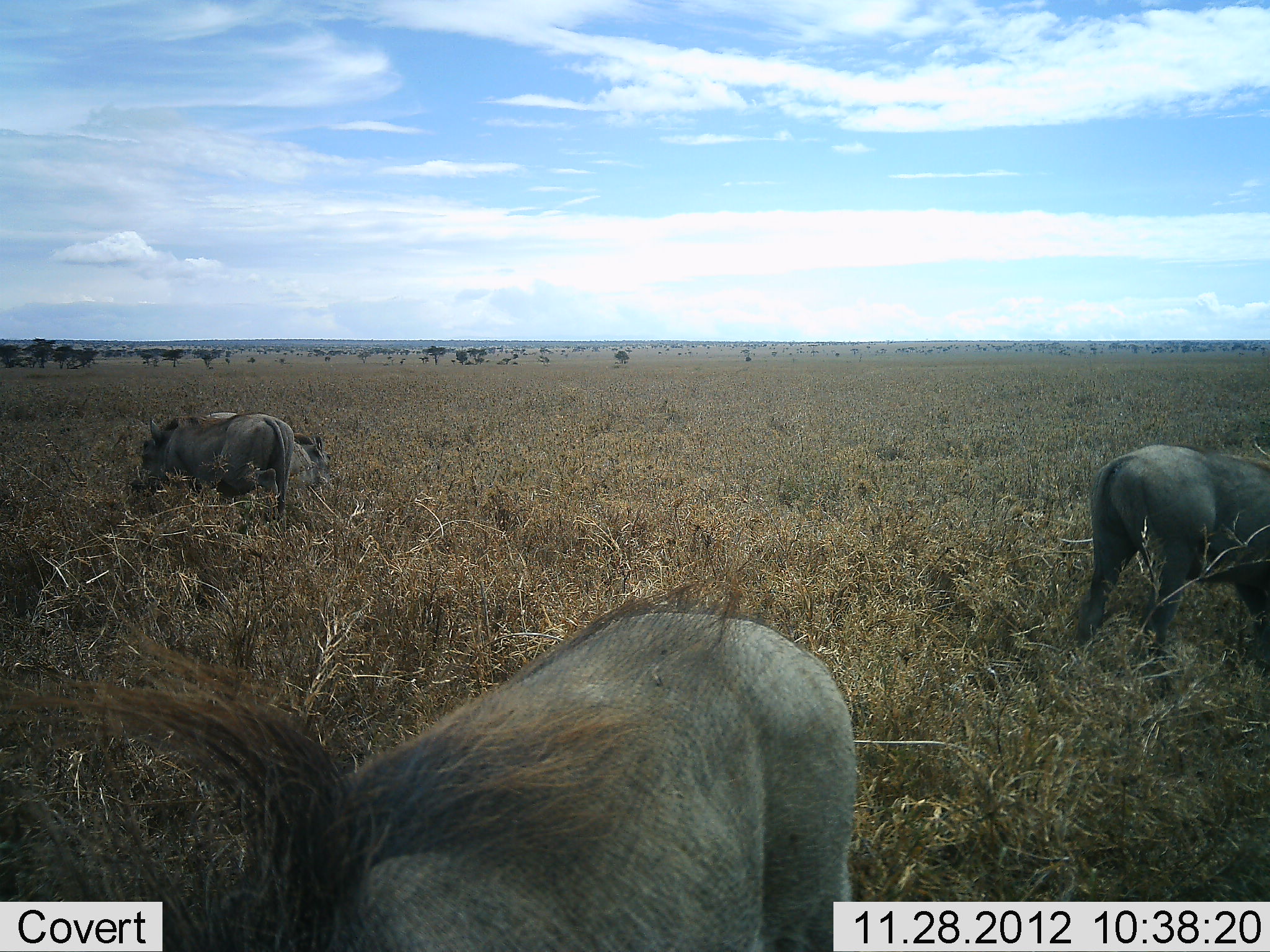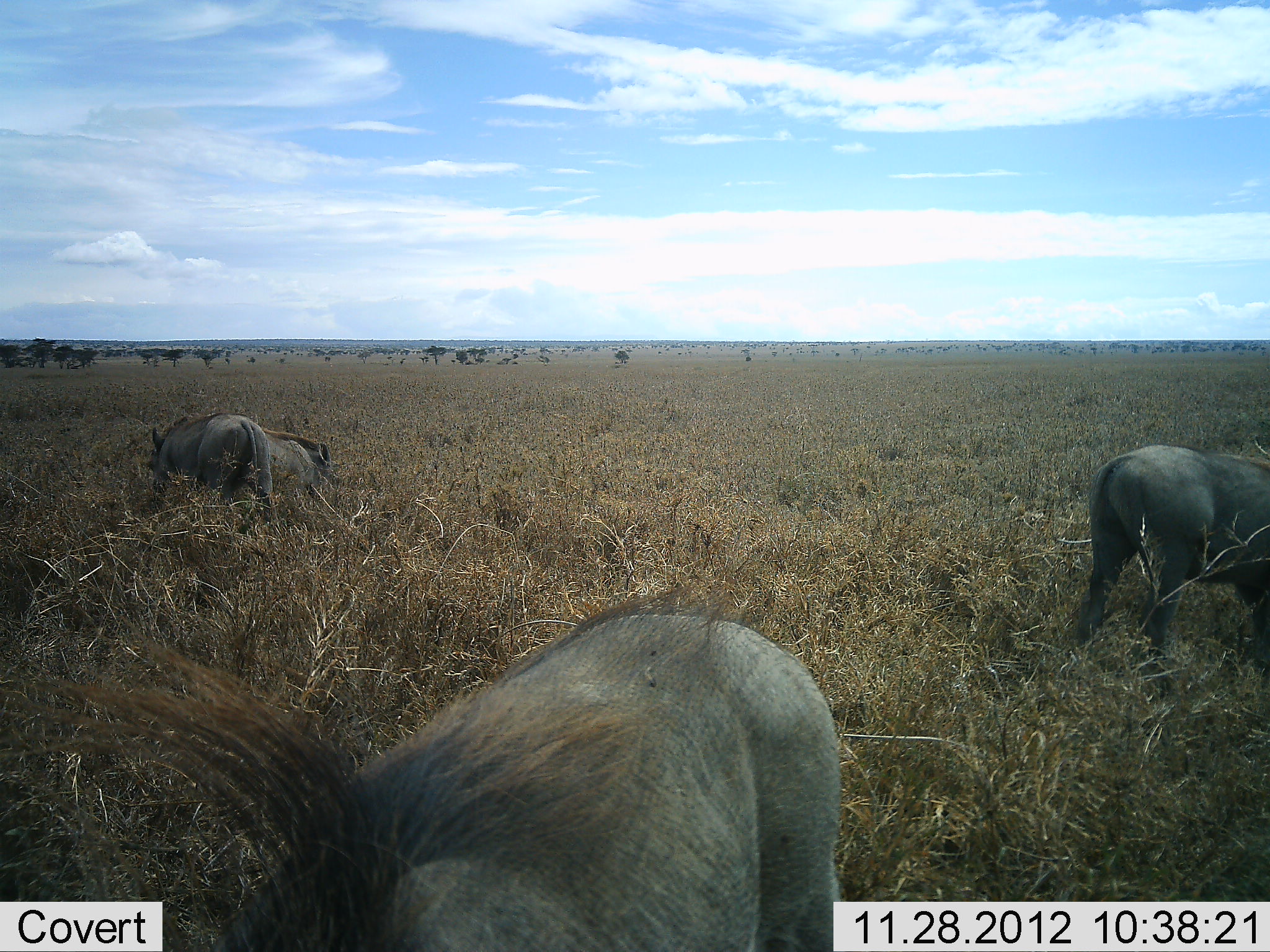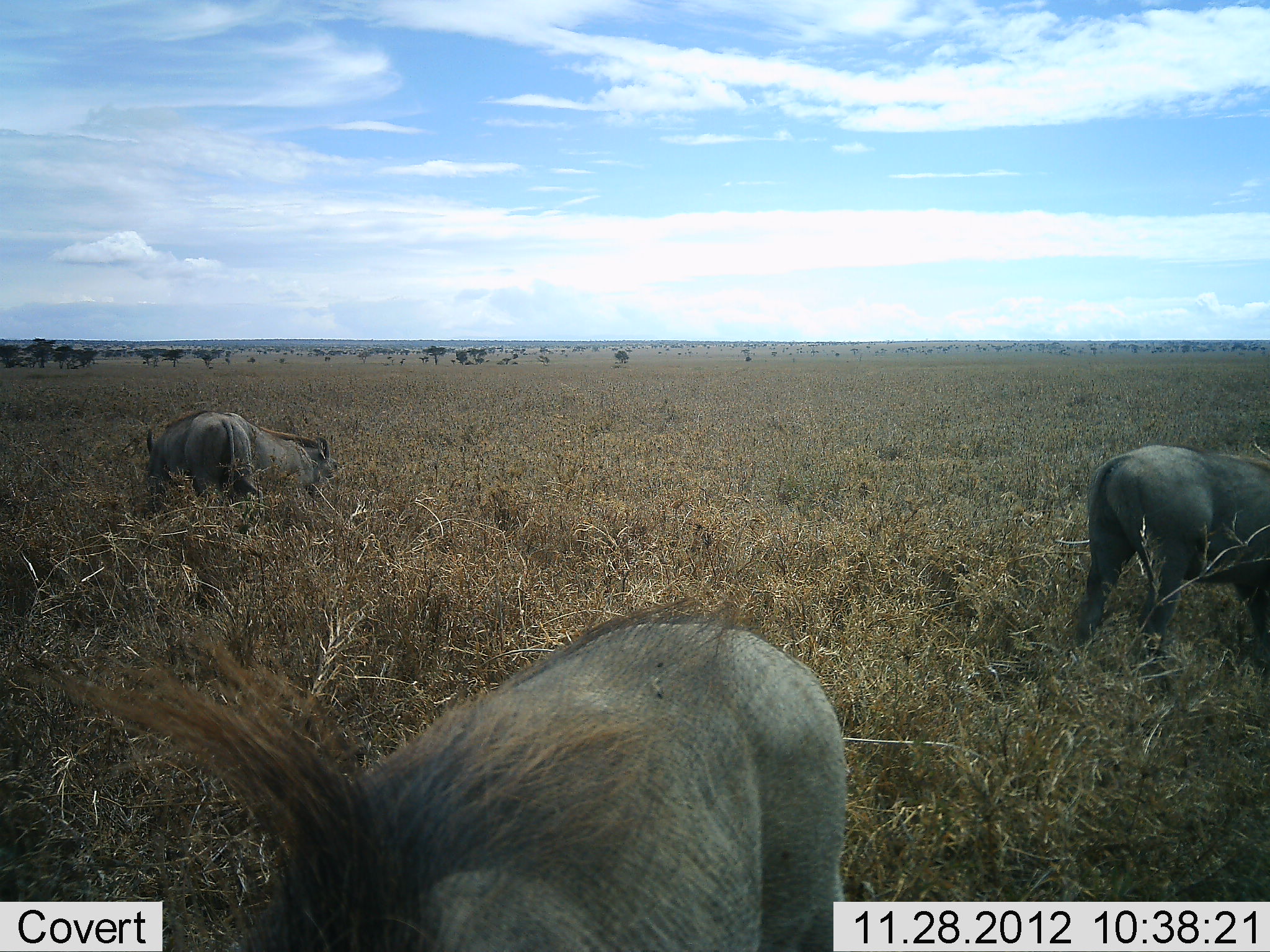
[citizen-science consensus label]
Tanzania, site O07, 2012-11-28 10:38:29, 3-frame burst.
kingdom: Animalia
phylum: Chordata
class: Mammalia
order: Artiodactyla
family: Suidae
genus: Phacochoerus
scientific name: Phacochoerus africanus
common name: warthog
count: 4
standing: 40%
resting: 10%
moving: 10%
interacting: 0%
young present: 0%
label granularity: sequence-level